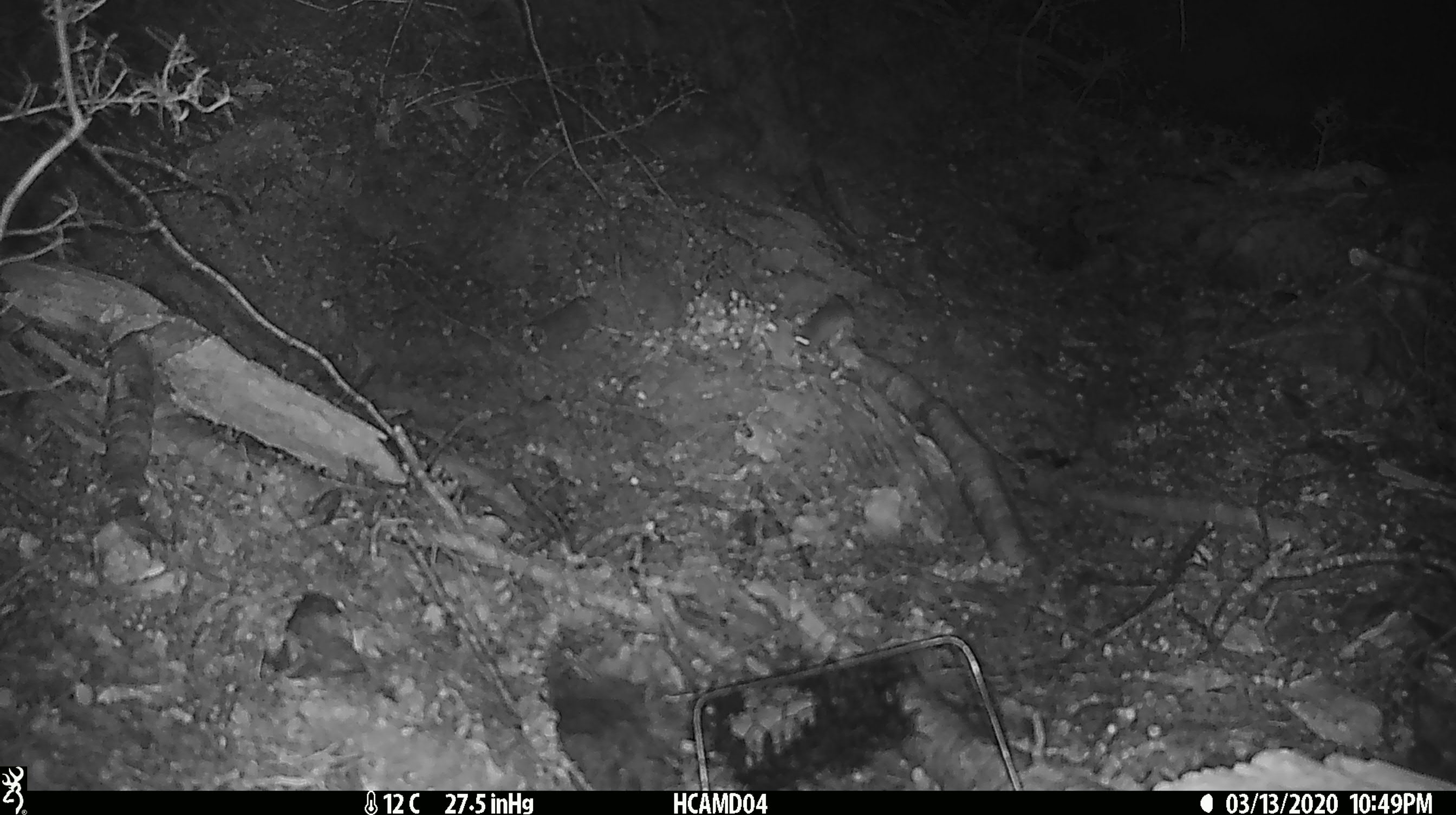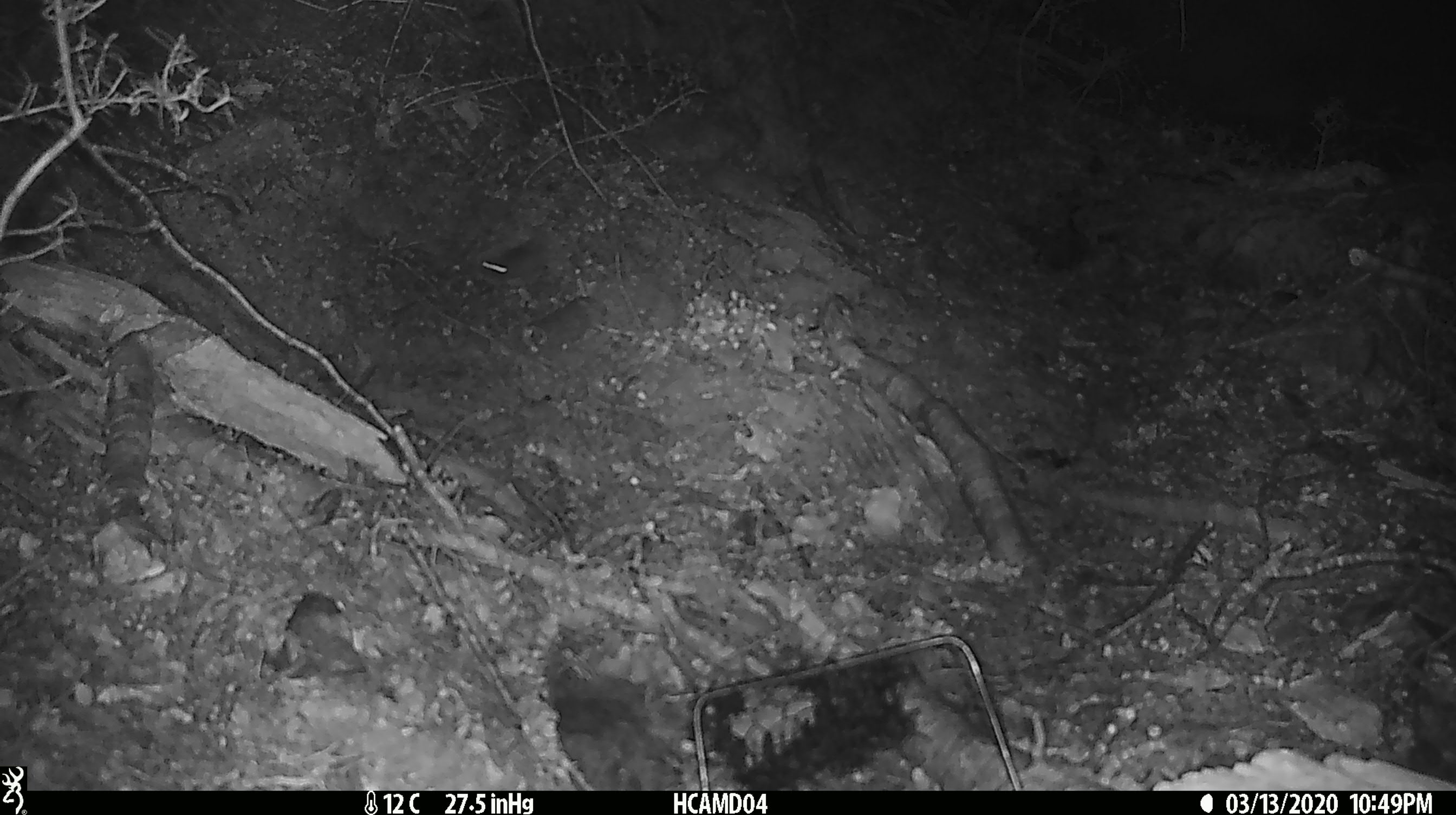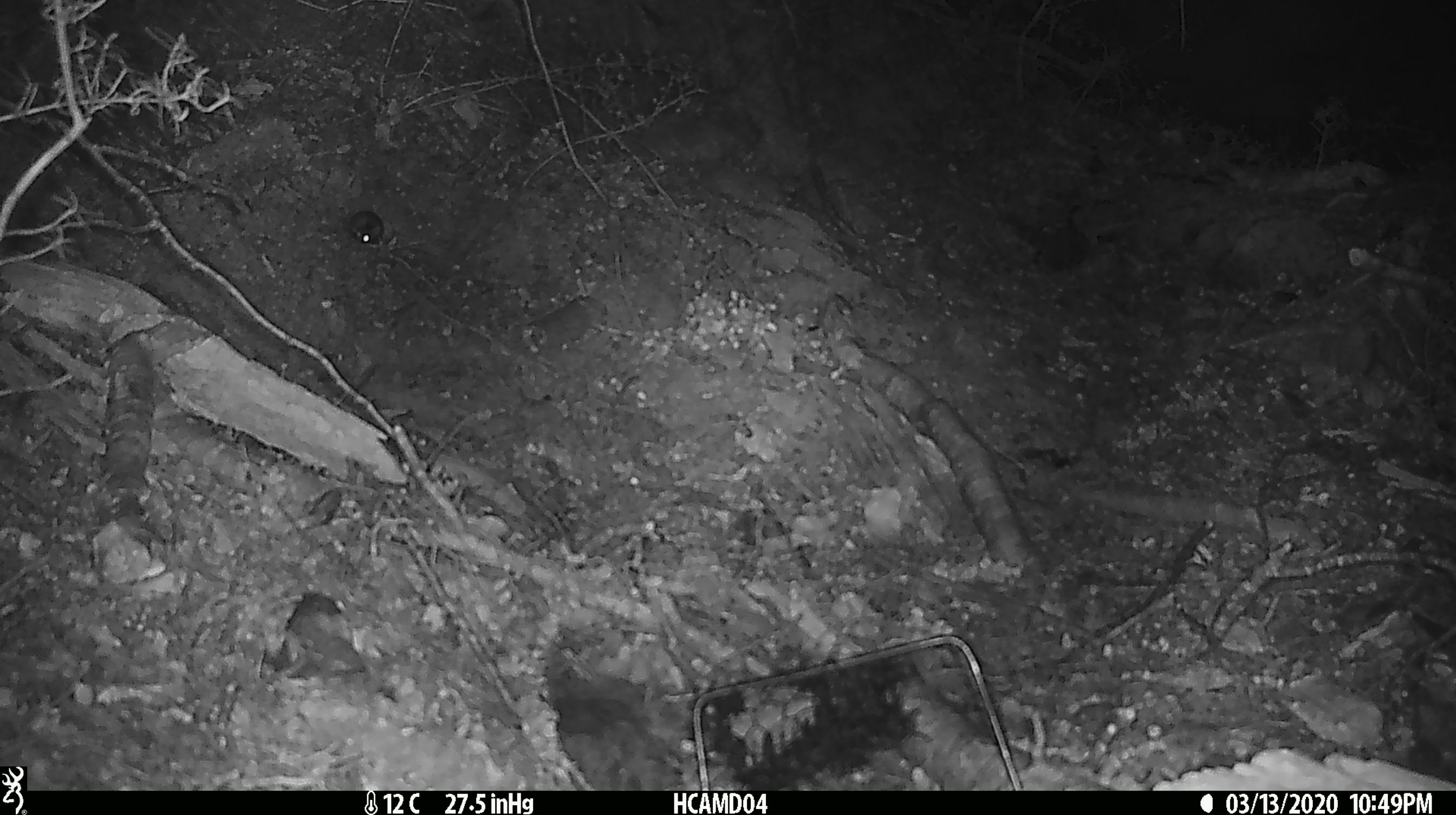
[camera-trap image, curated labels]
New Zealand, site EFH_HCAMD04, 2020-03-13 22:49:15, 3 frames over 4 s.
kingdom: Animalia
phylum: Chordata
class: Mammalia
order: Rodentia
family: Muridae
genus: Mus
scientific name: Mus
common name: mouse